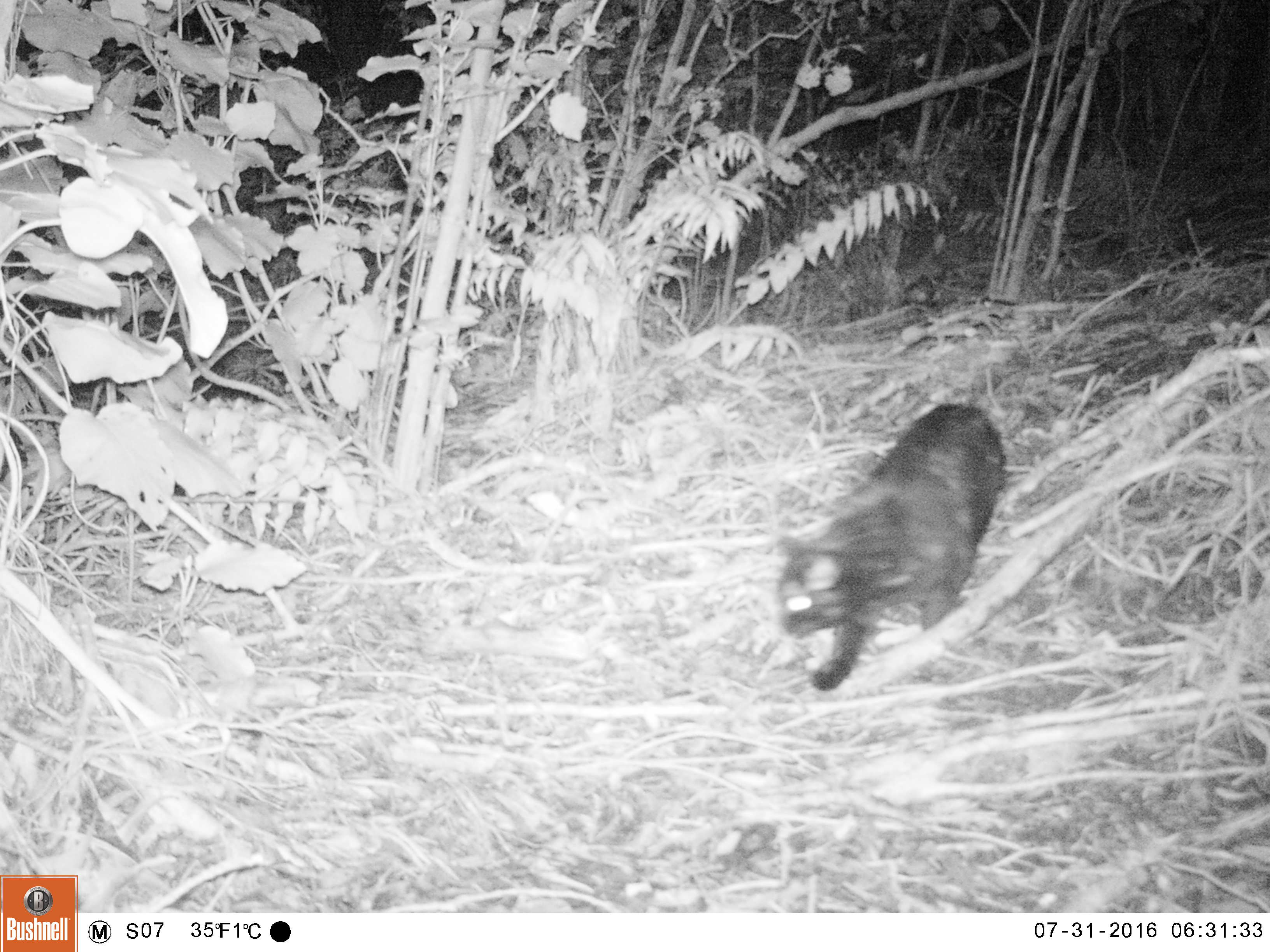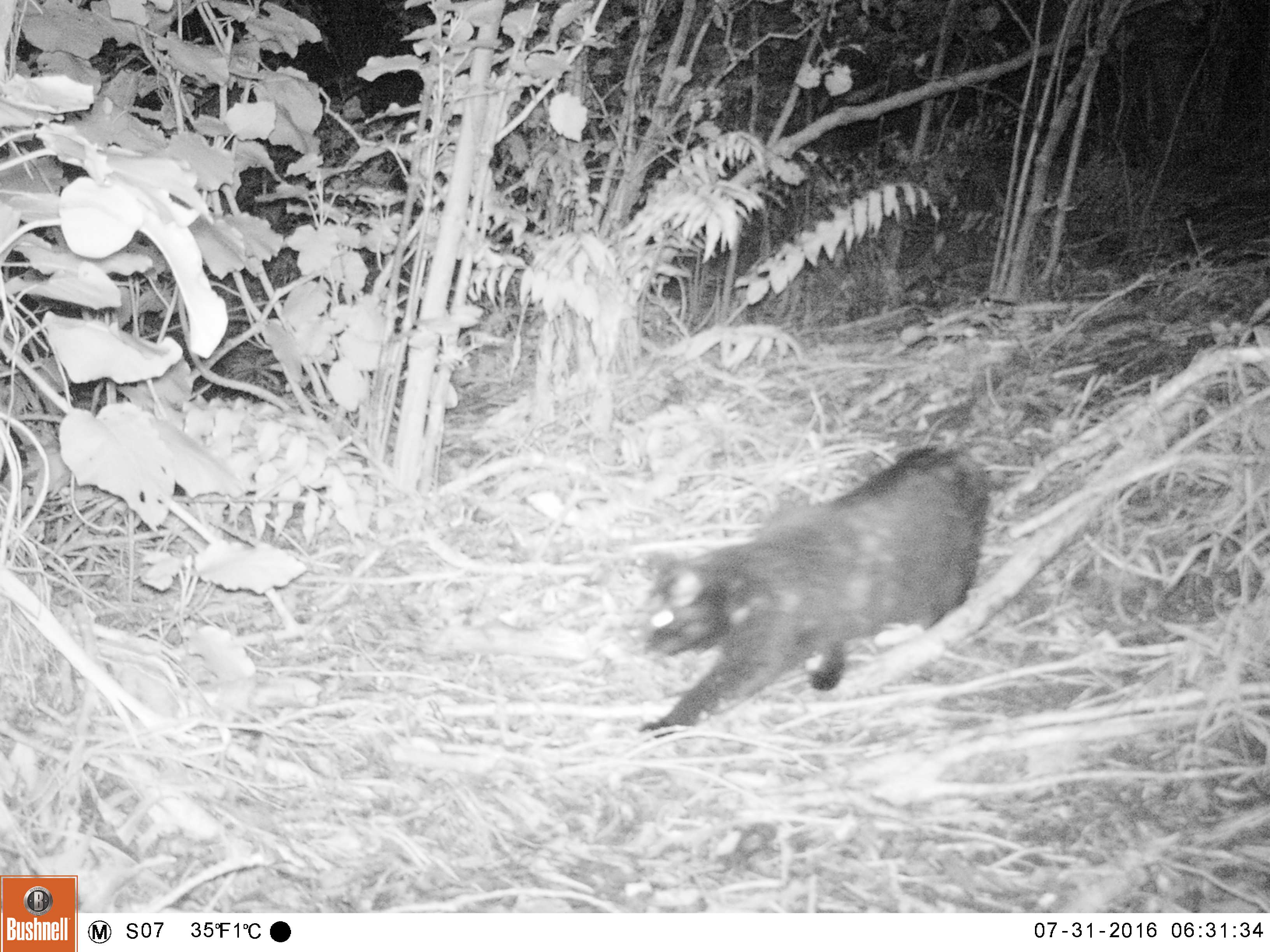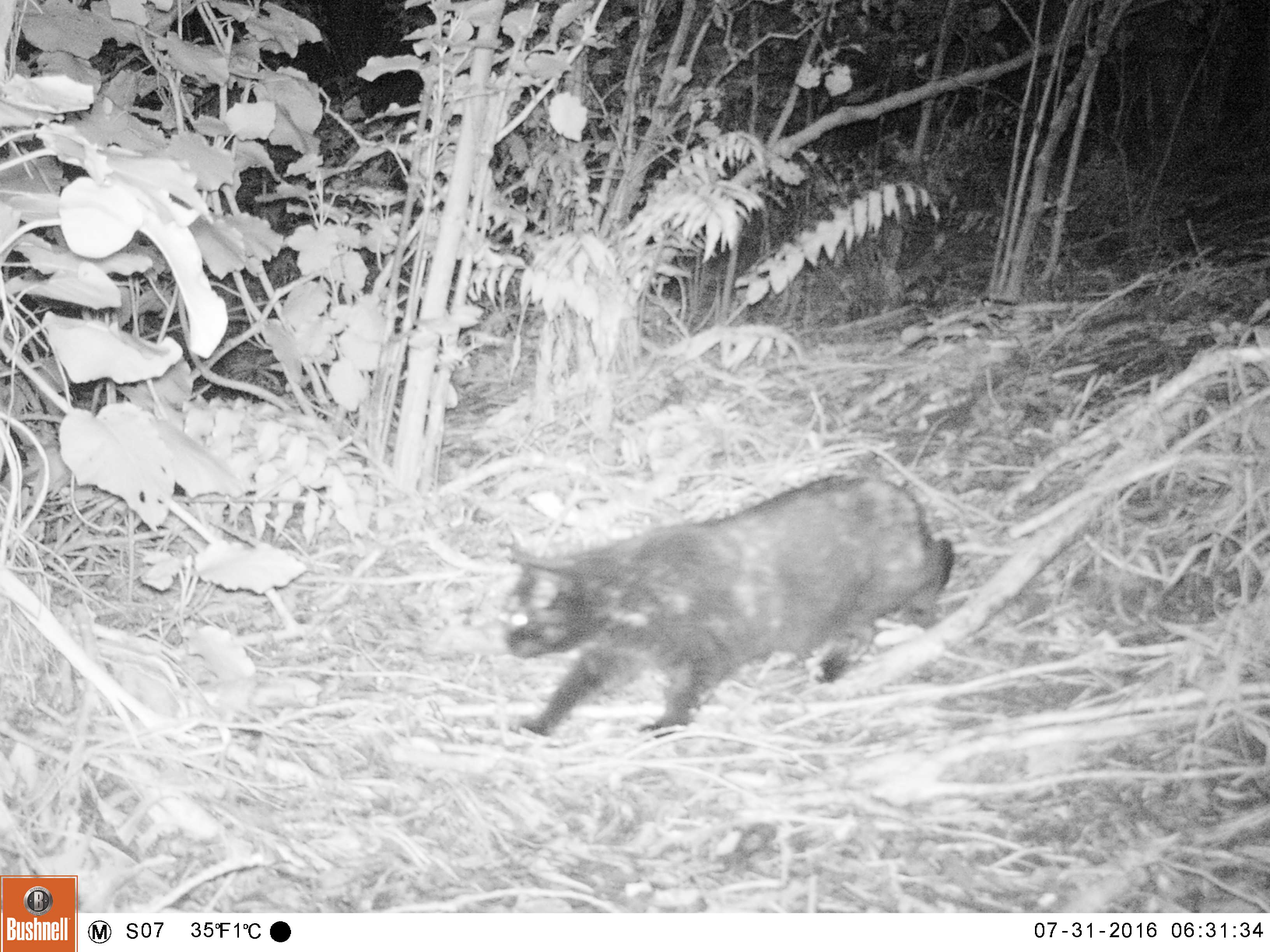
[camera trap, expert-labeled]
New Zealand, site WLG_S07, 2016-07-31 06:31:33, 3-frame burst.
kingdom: Animalia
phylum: Chordata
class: Mammalia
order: Carnivora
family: Felidae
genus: Felis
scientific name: Felis catus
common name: domestic cat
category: cat